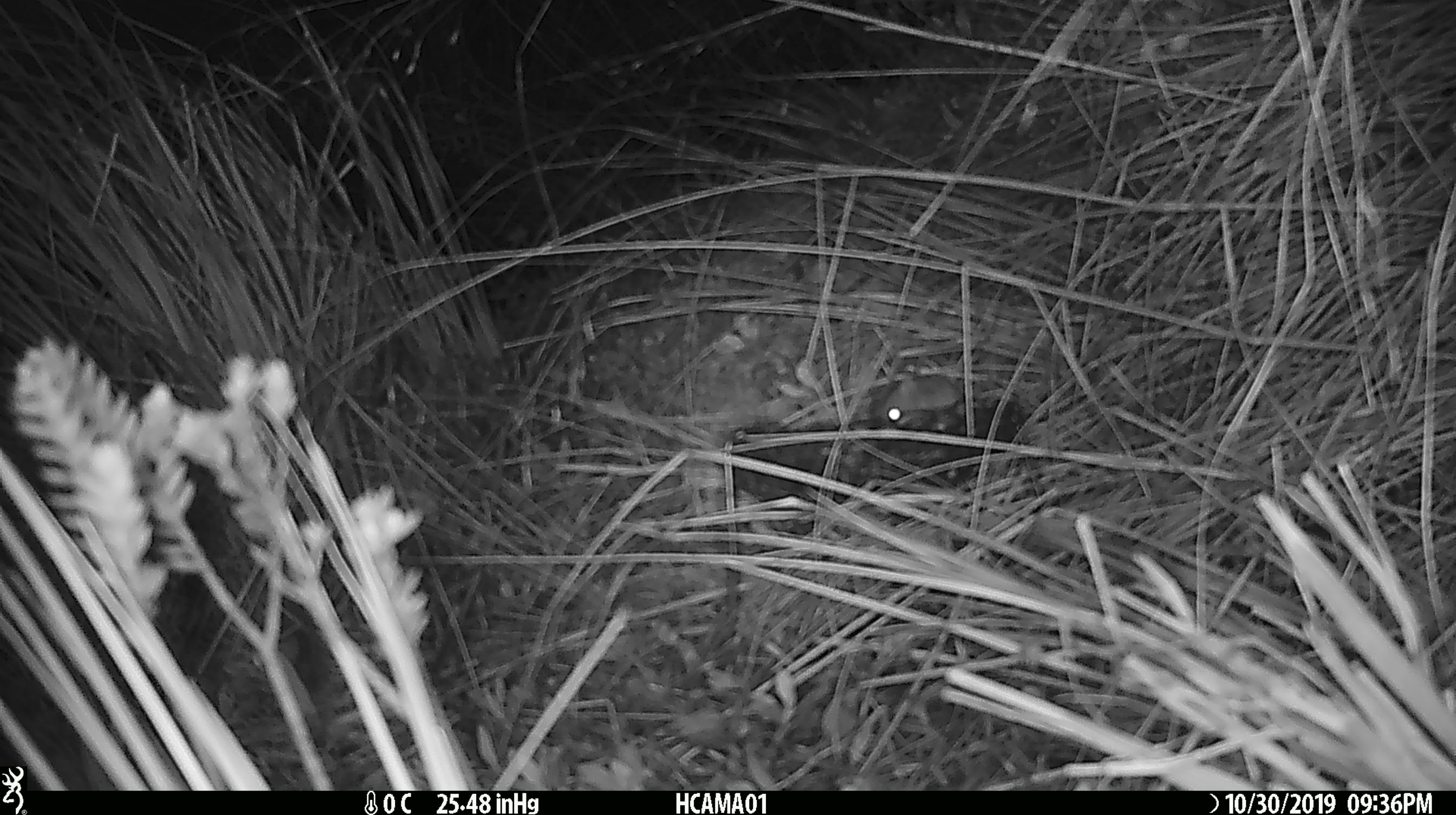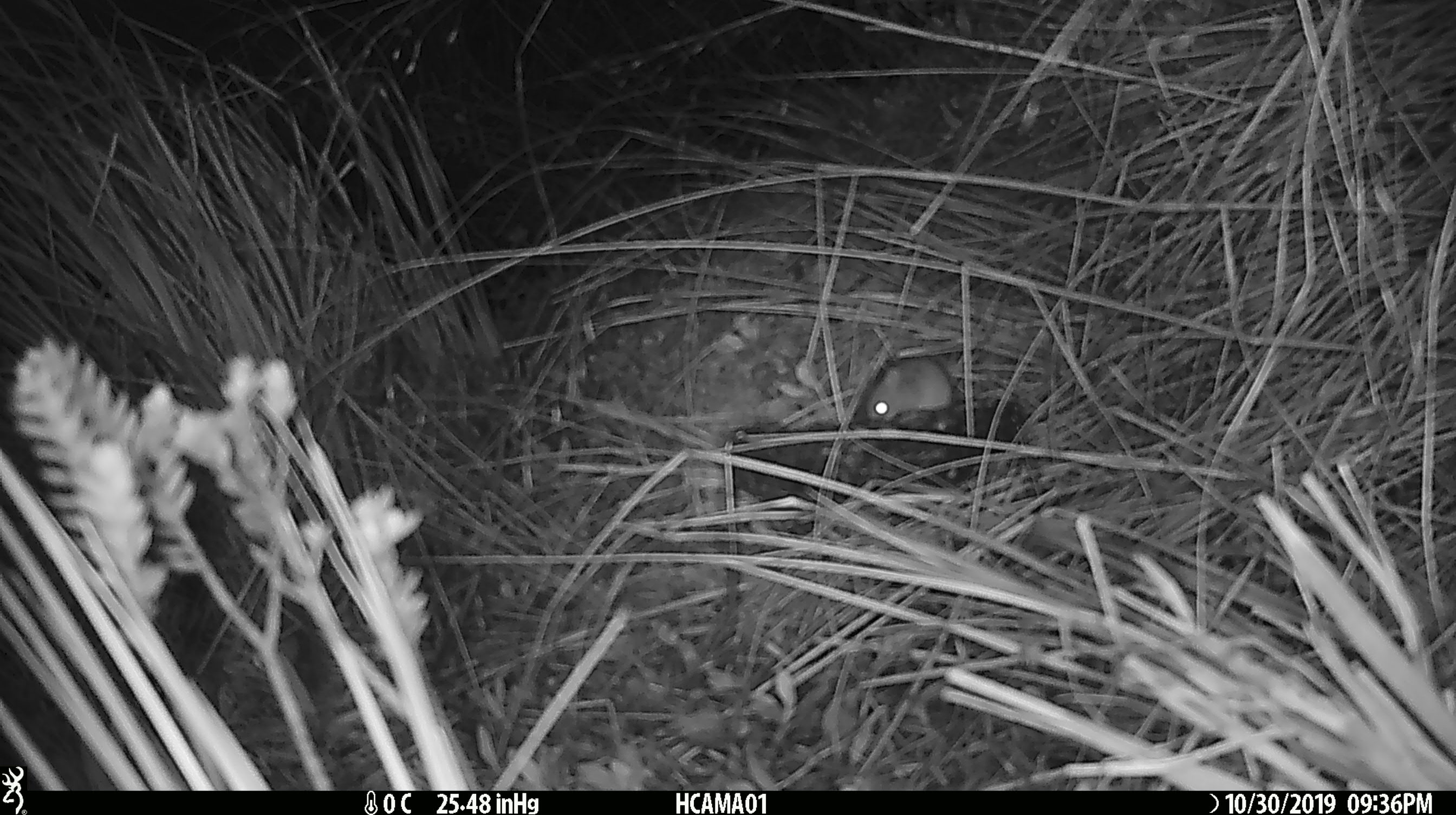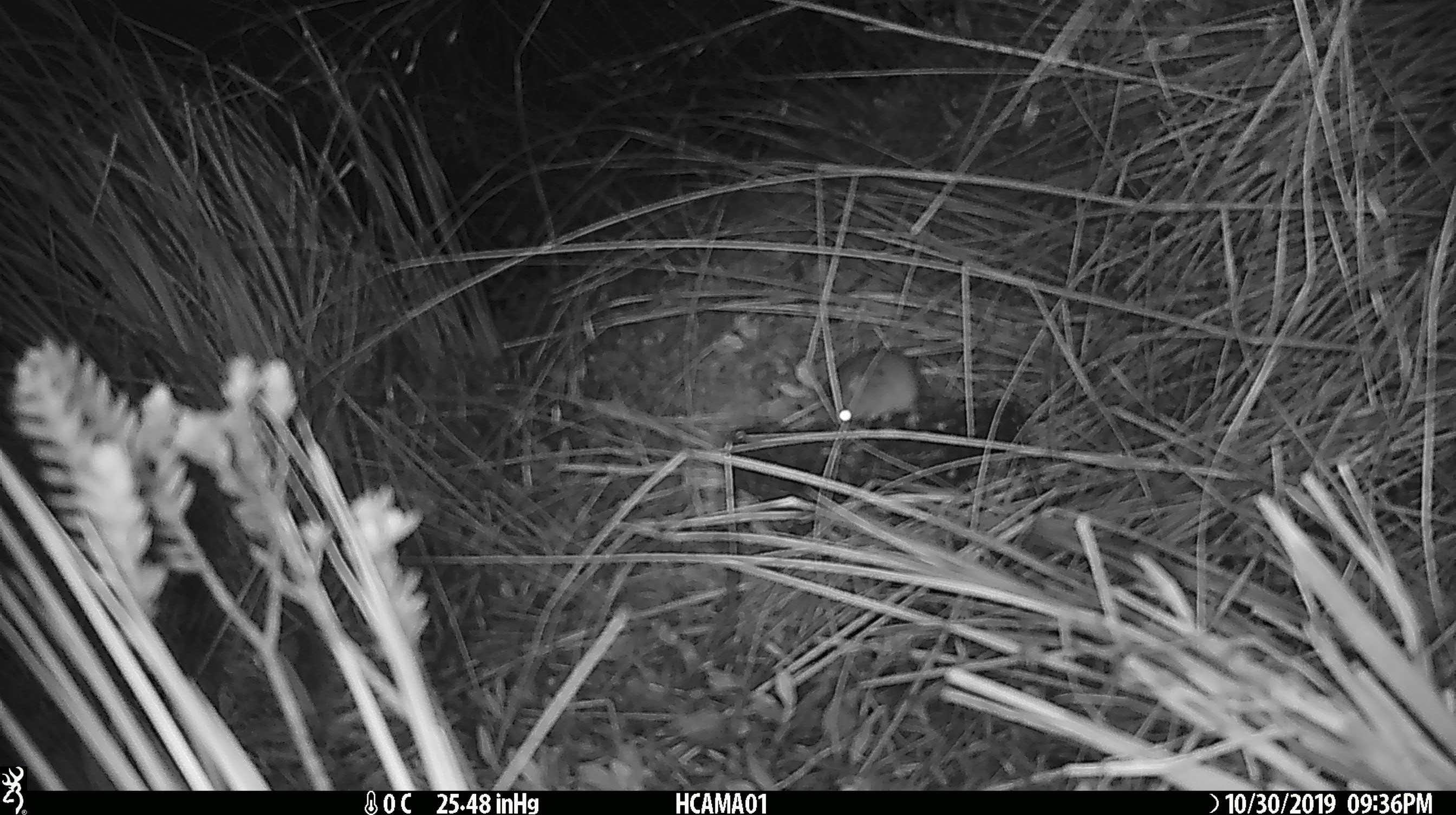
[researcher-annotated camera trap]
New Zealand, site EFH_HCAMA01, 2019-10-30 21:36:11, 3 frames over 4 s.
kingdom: Animalia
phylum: Chordata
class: Mammalia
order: Rodentia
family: Muridae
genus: Mus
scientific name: Mus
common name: mouse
Mouse (Mus).